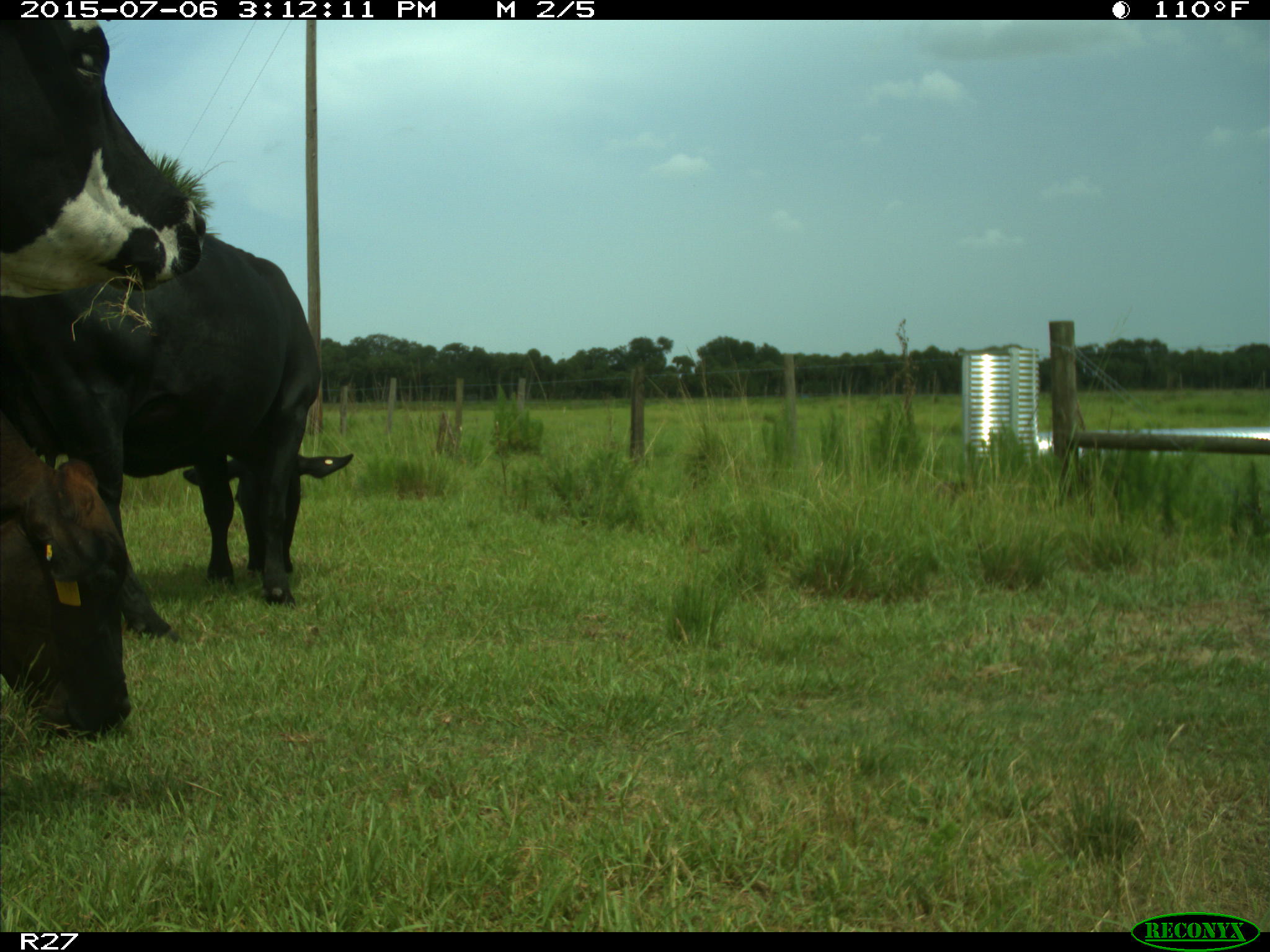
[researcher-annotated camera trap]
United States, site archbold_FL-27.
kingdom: Animalia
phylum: Chordata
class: Mammalia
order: Artiodactyla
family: Bovidae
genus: Bos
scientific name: Bos taurus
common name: domestic cow